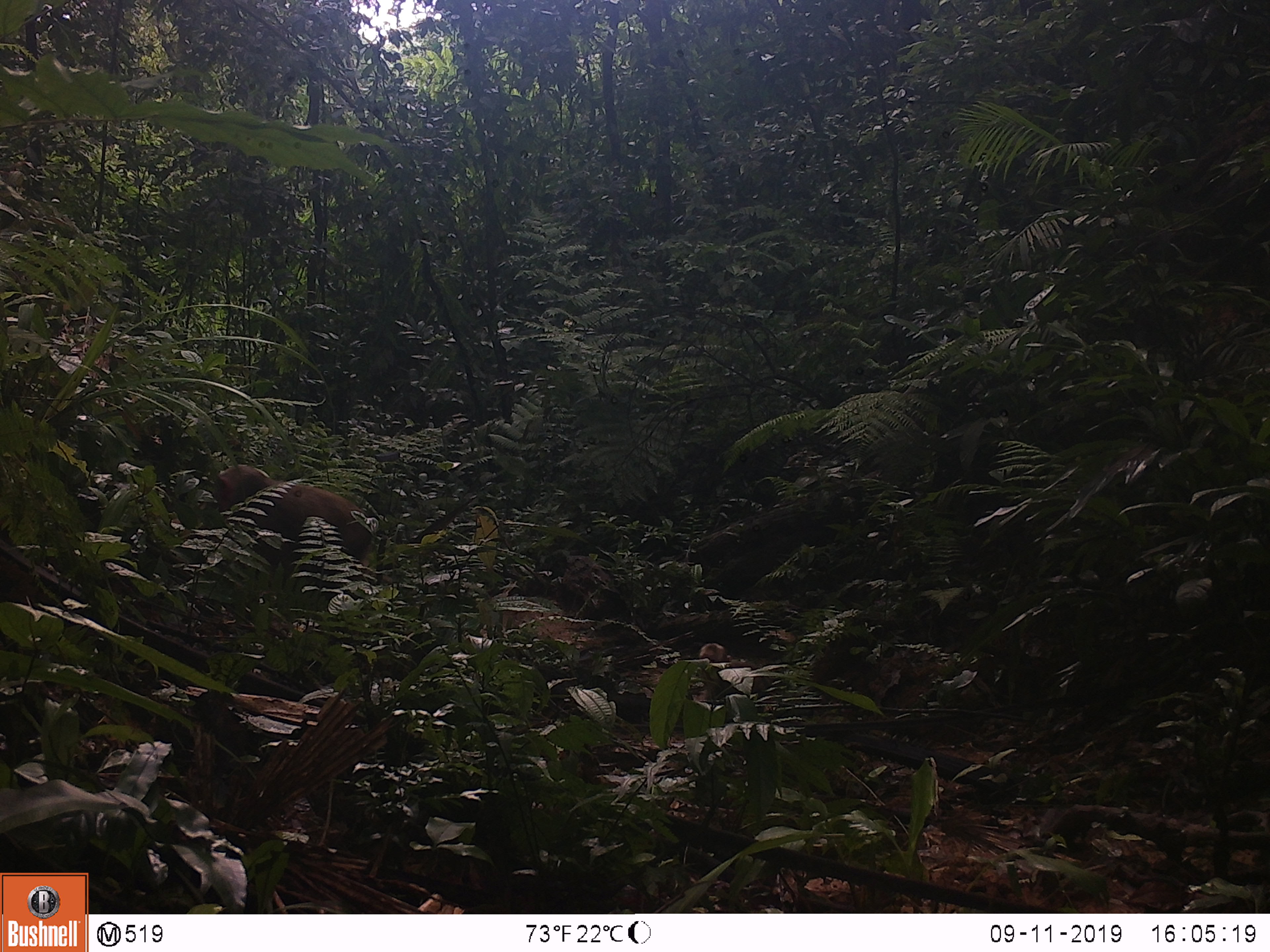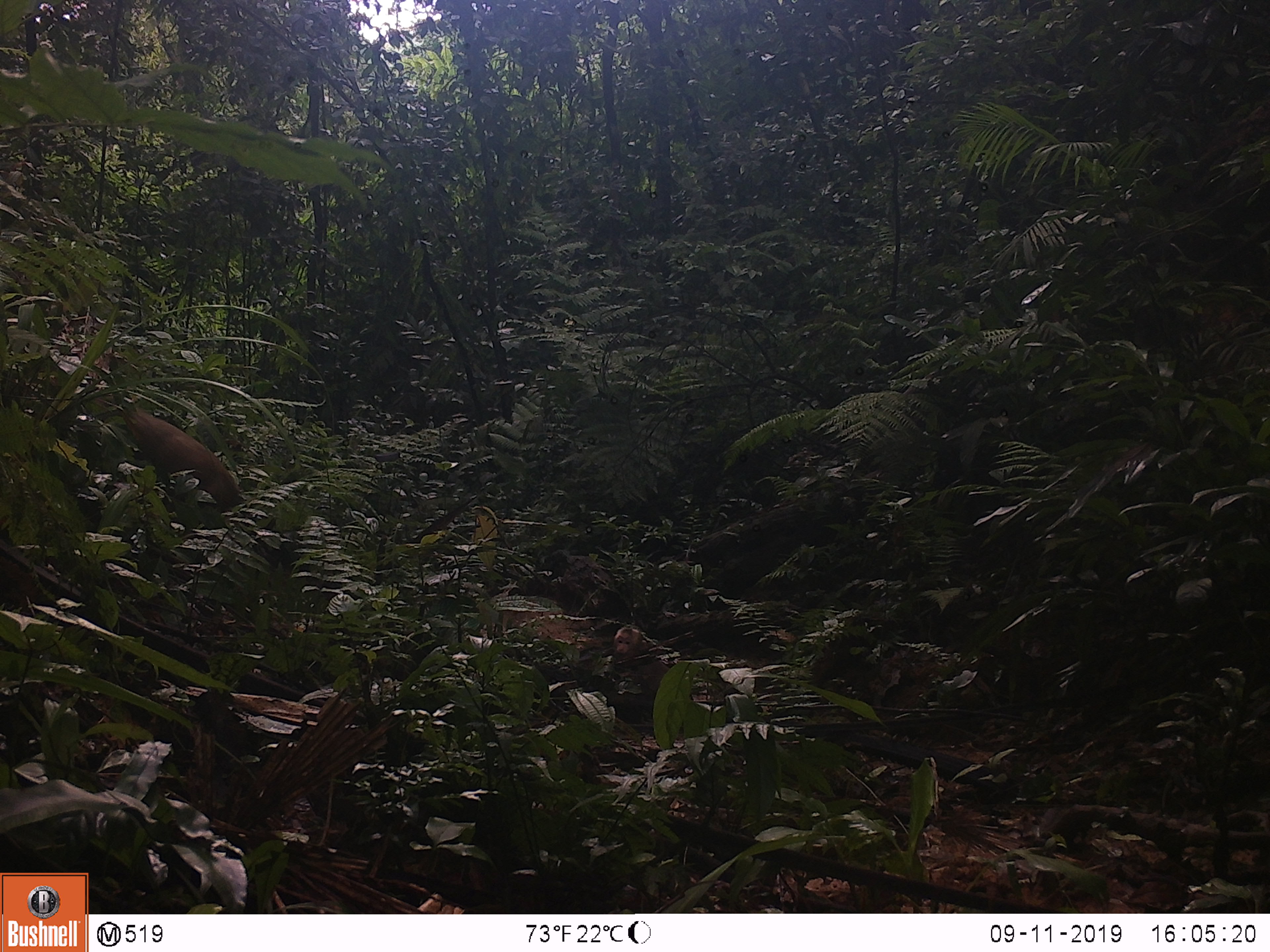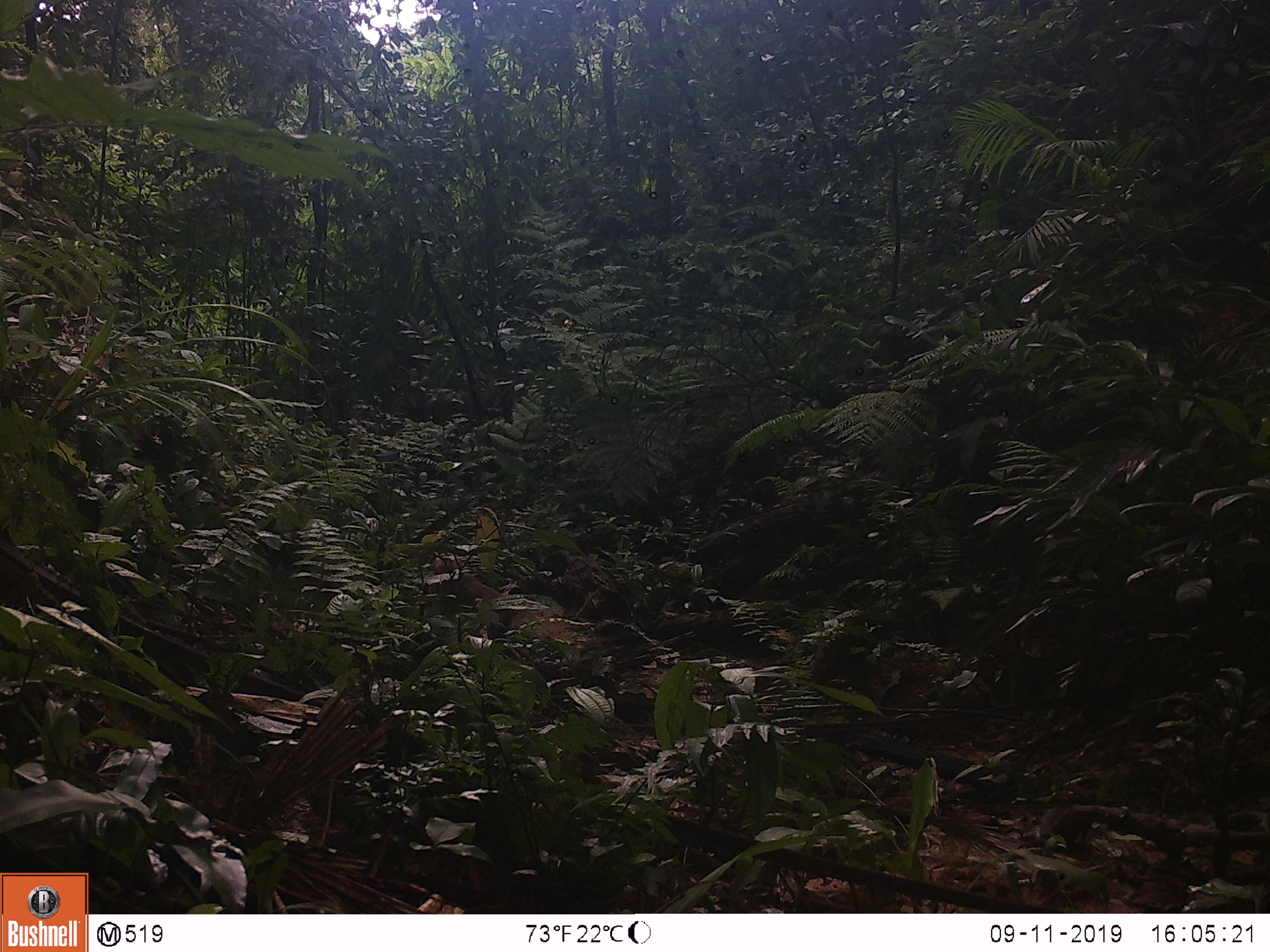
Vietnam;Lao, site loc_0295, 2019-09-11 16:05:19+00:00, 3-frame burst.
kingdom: Animalia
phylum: Chordata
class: Mammalia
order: Primates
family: Cercopithecidae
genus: Macaca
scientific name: Macaca arctoides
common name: stump-tailed macaque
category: stump tailed macaque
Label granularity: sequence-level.